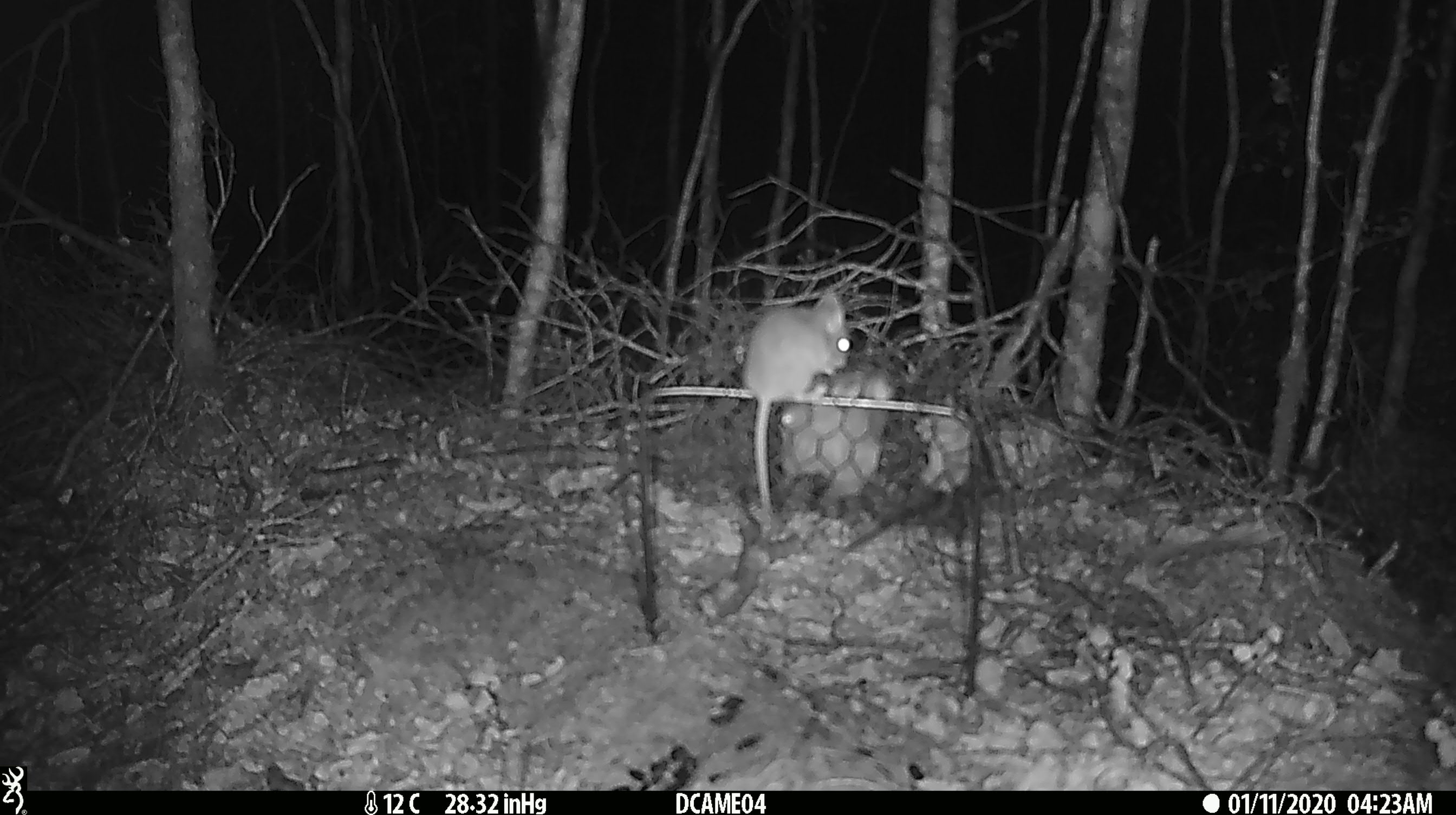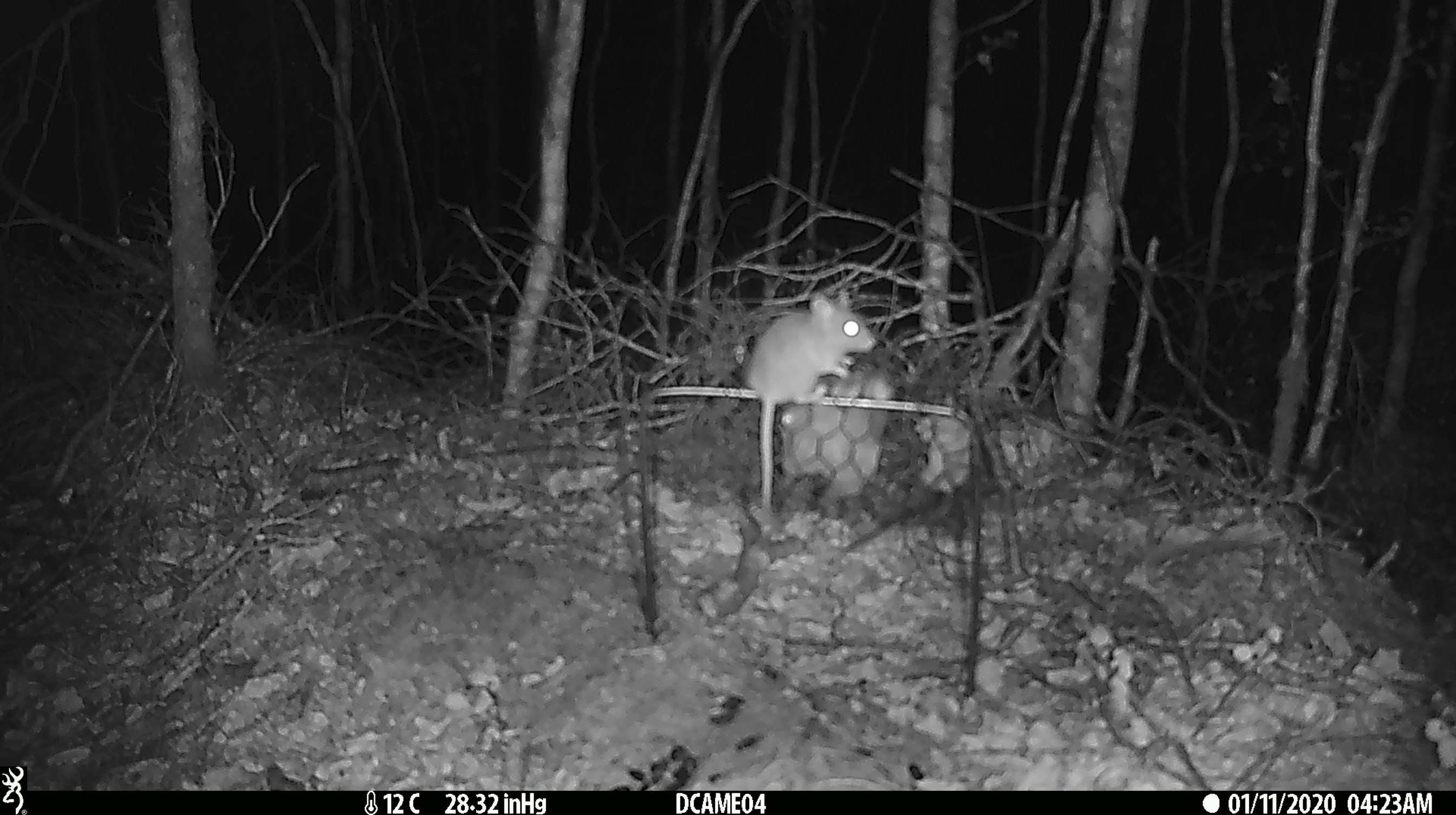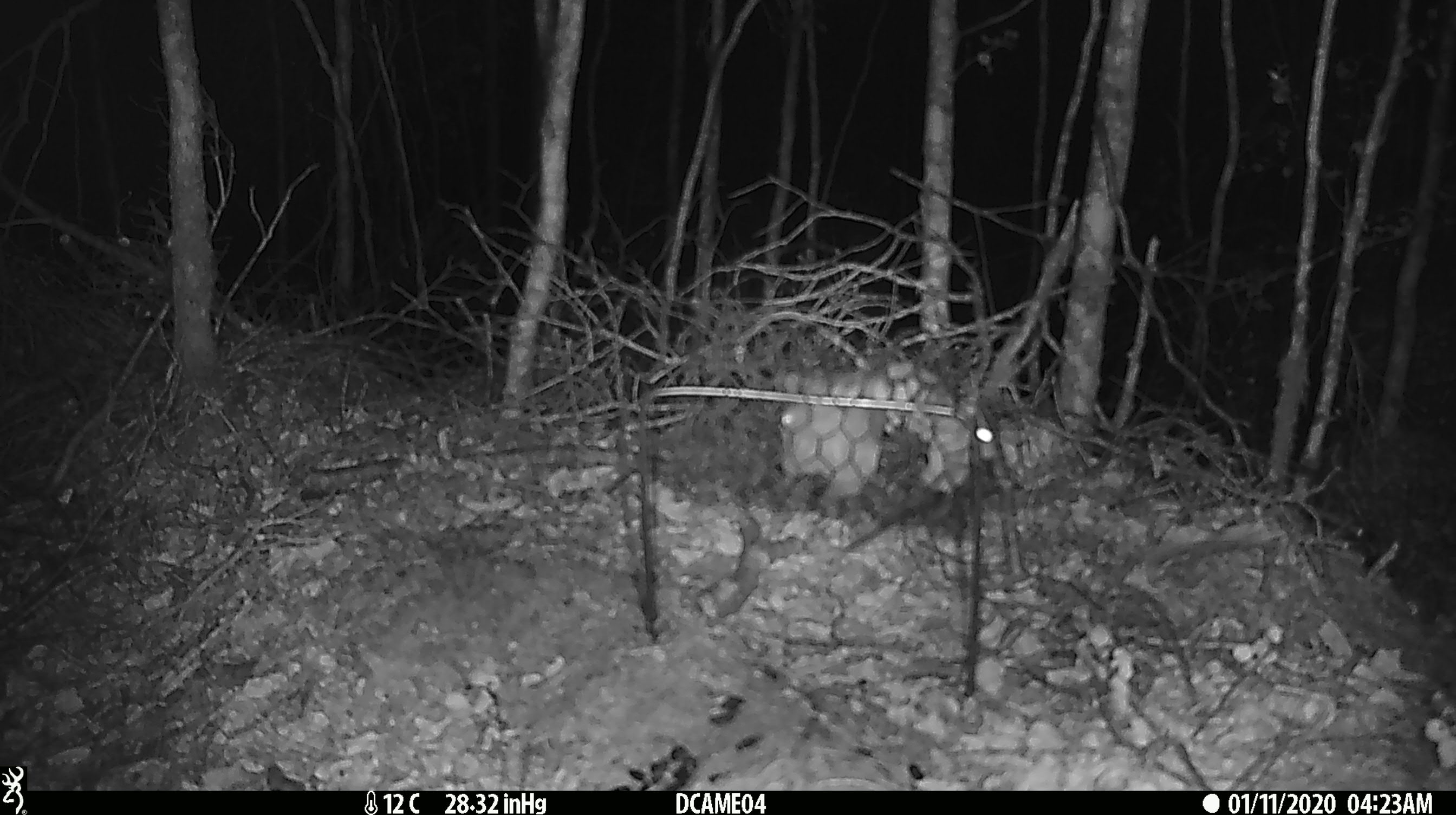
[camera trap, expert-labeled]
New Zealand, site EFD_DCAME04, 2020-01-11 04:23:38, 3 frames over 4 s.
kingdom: Animalia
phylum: Chordata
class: Mammalia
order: Rodentia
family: Muridae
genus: Mus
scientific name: Mus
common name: mouse